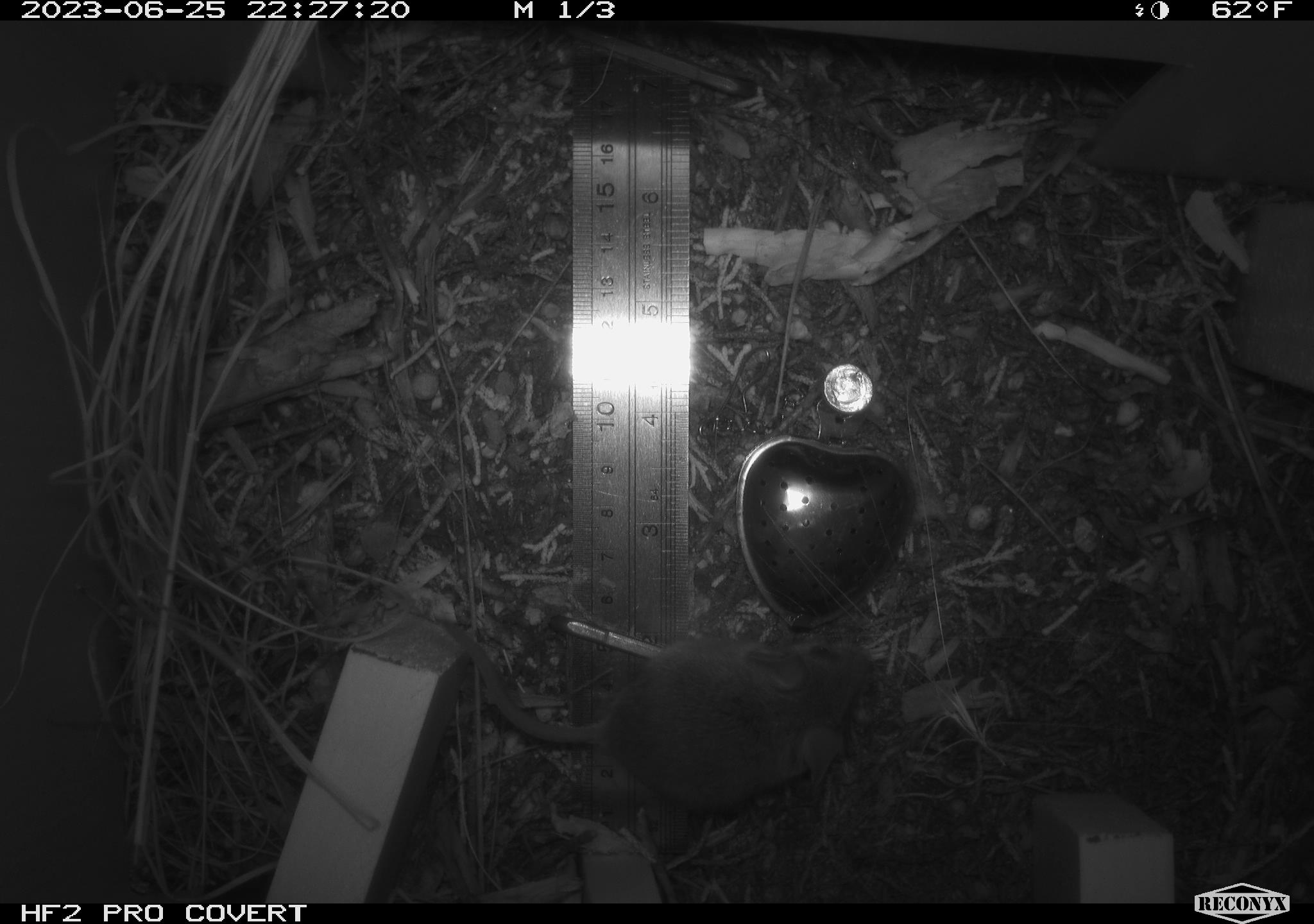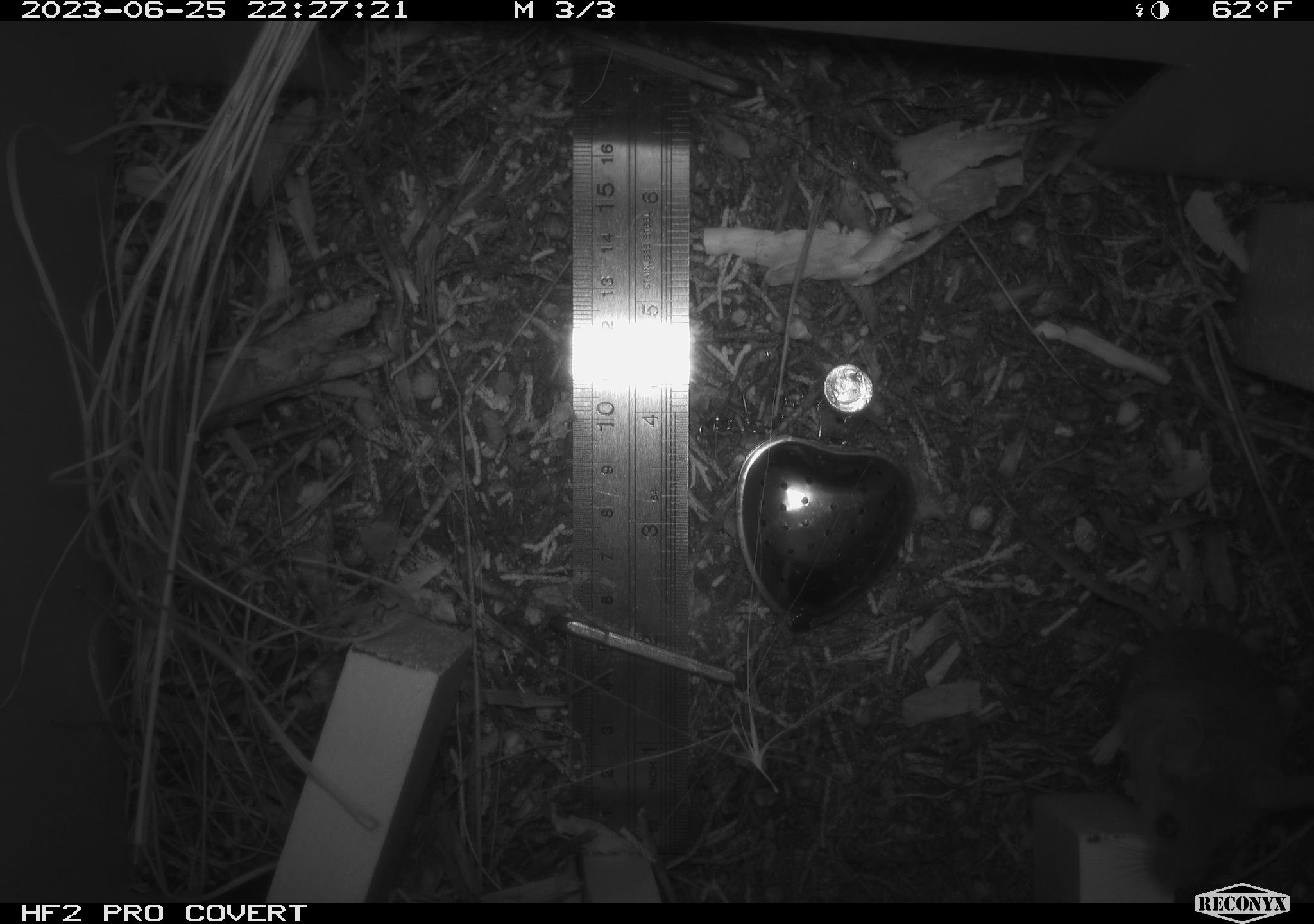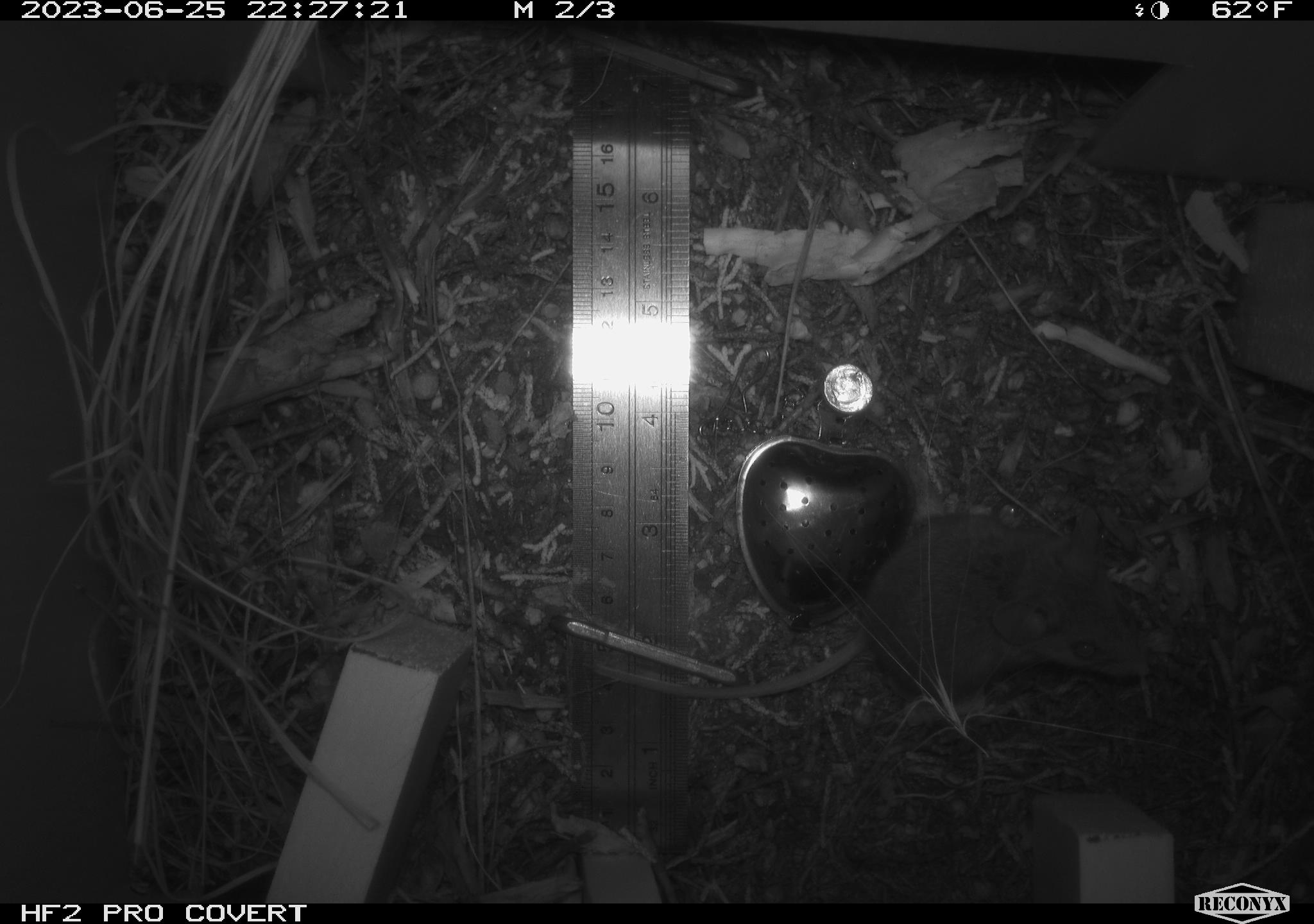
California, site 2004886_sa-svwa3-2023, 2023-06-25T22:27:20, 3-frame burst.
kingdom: Animalia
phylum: Chordata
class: Mammalia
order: Rodentia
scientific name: Rodentia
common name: mouse species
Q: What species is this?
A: Mouse species (Rodentia).